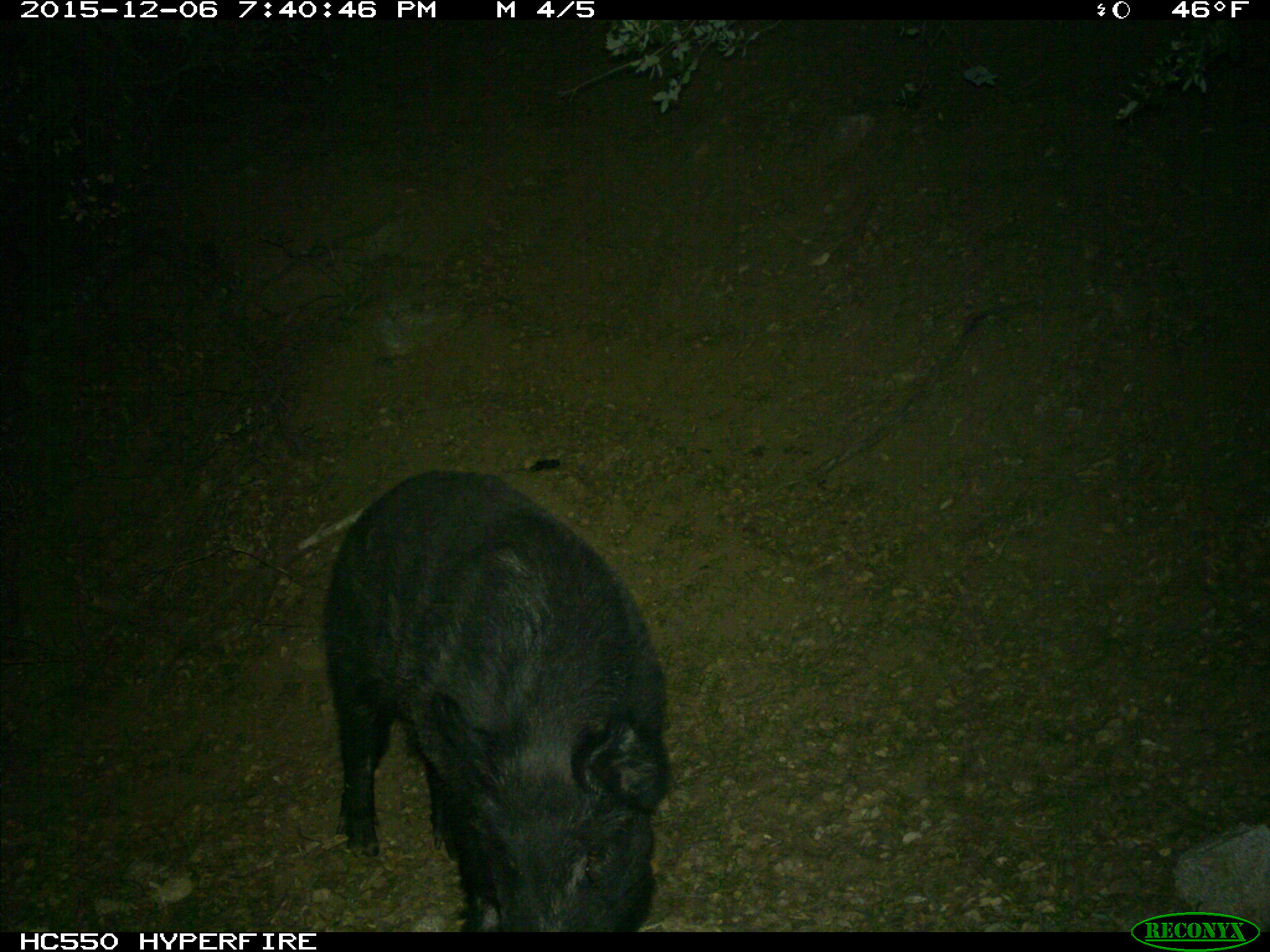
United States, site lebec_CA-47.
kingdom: Animalia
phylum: Chordata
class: Mammalia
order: Artiodactyla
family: Suidae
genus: Sus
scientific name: Sus scrofa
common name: wild boar